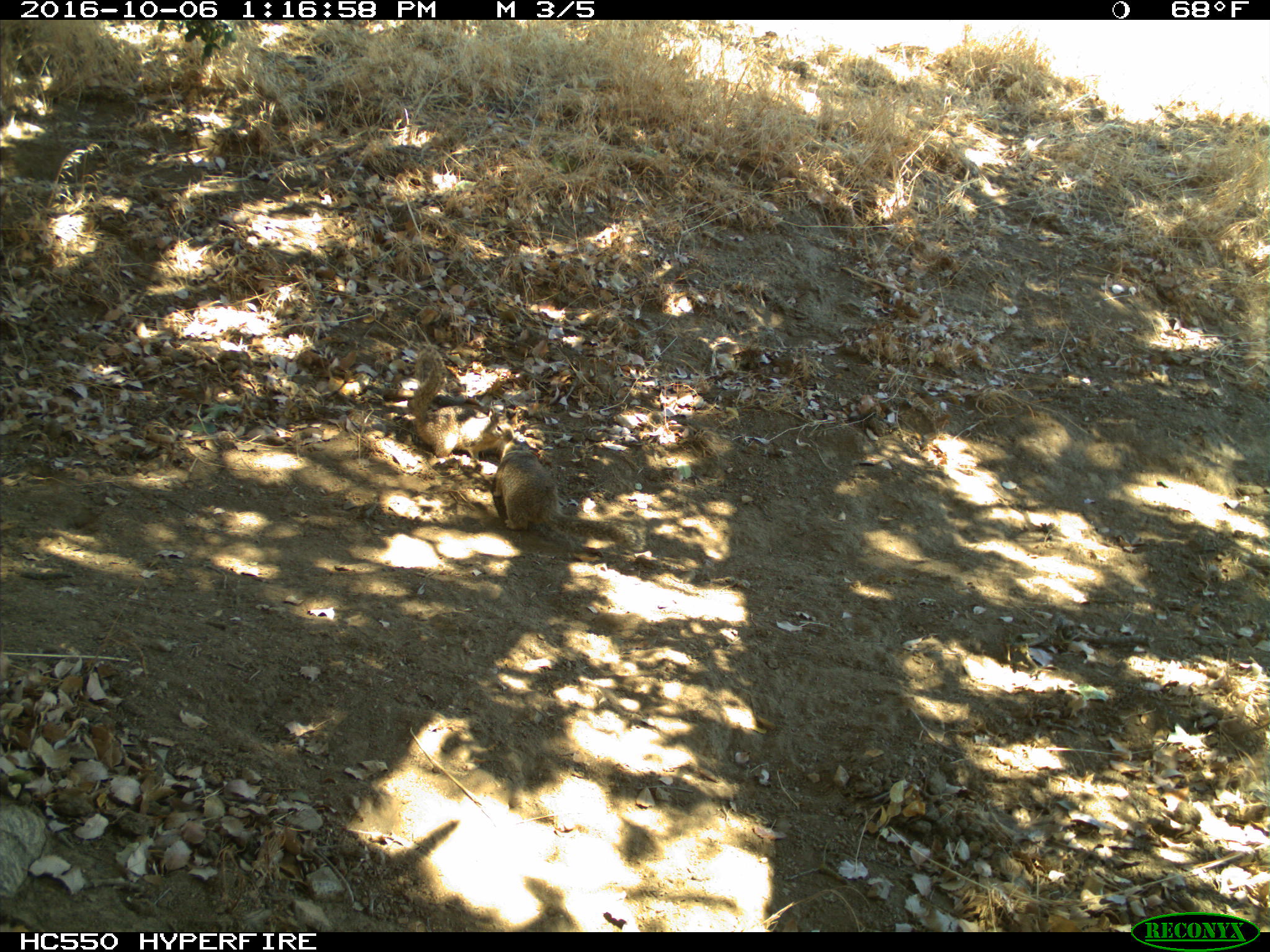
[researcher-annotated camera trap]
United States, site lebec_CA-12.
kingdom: Animalia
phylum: Chordata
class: Mammalia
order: Rodentia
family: Sciuridae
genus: Otospermophilus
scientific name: Otospermophilus beecheyi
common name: california ground squirrel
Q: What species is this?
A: Otospermophilus beecheyi (california ground squirrel).